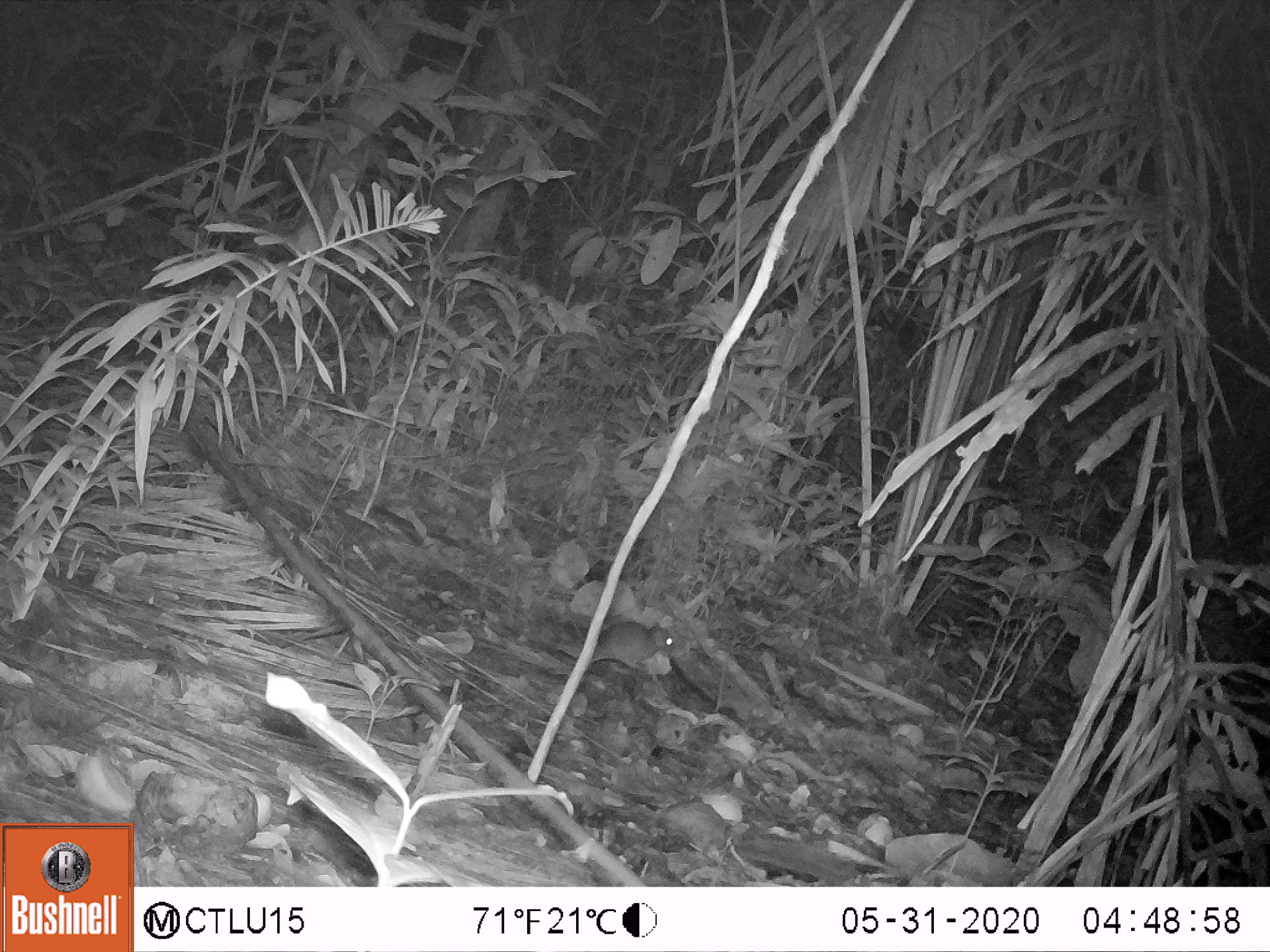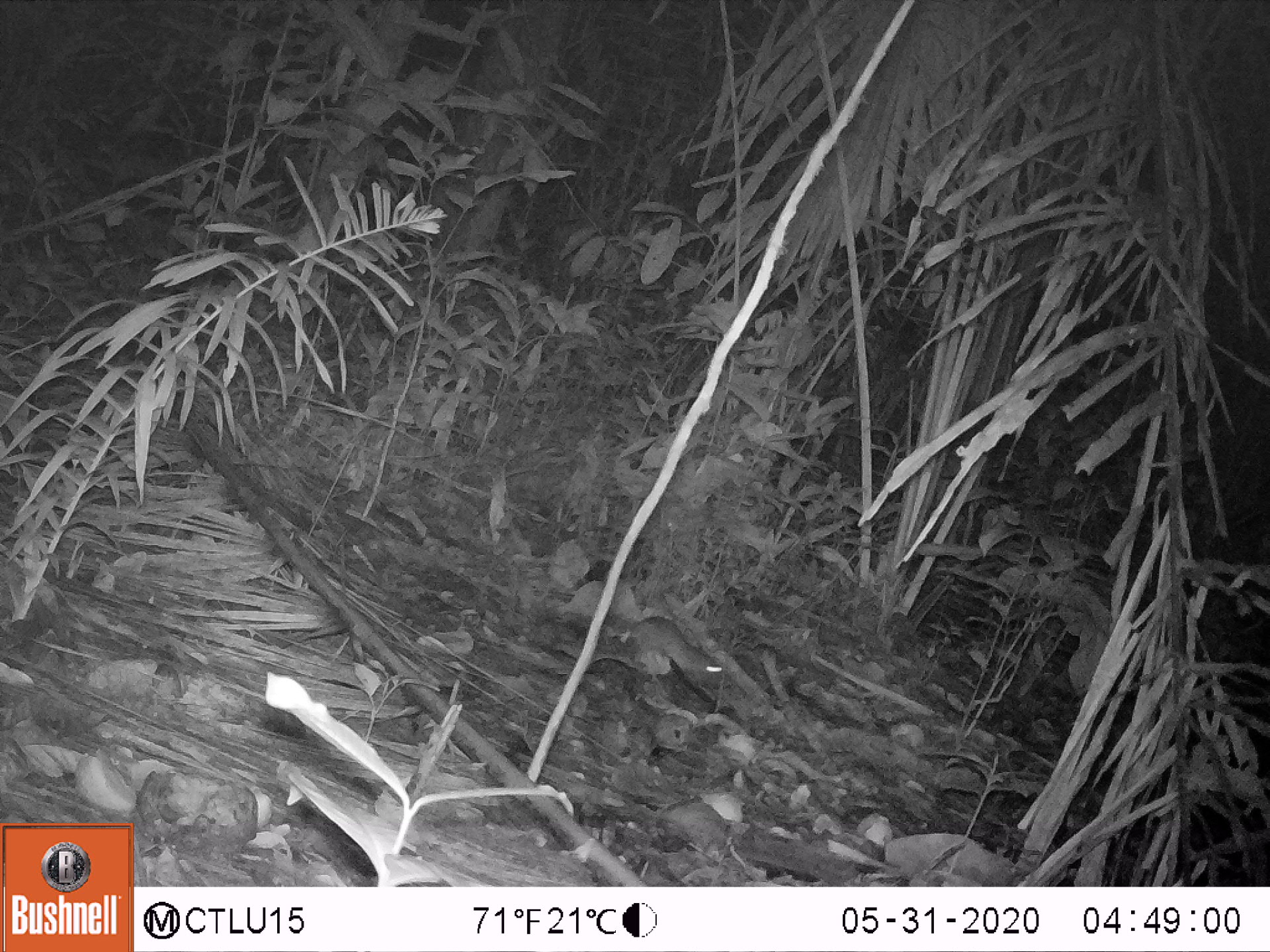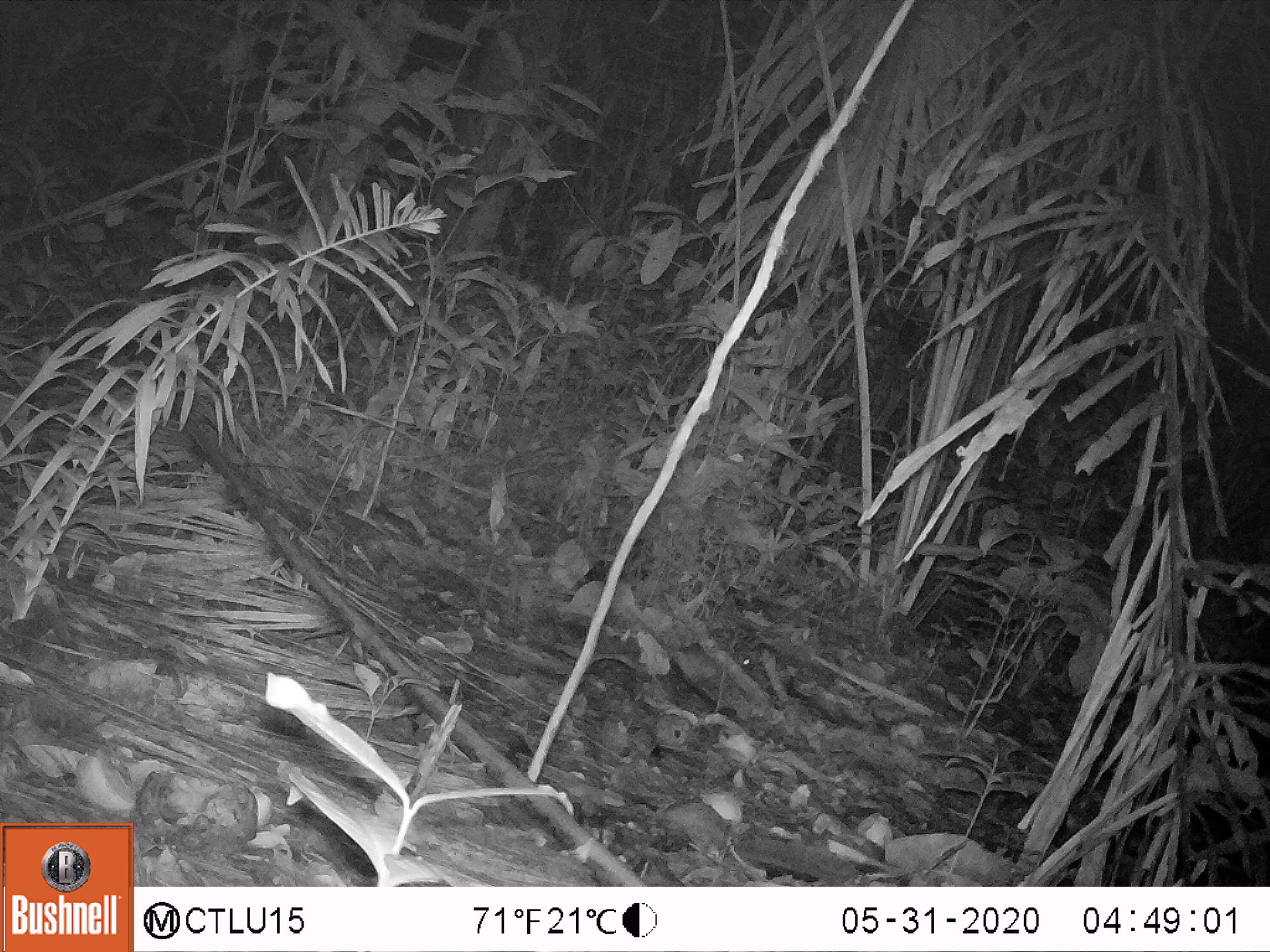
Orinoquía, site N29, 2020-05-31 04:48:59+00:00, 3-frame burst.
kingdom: Animalia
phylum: Chordata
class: Mammalia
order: Rodentia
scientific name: Rodentia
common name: rodent